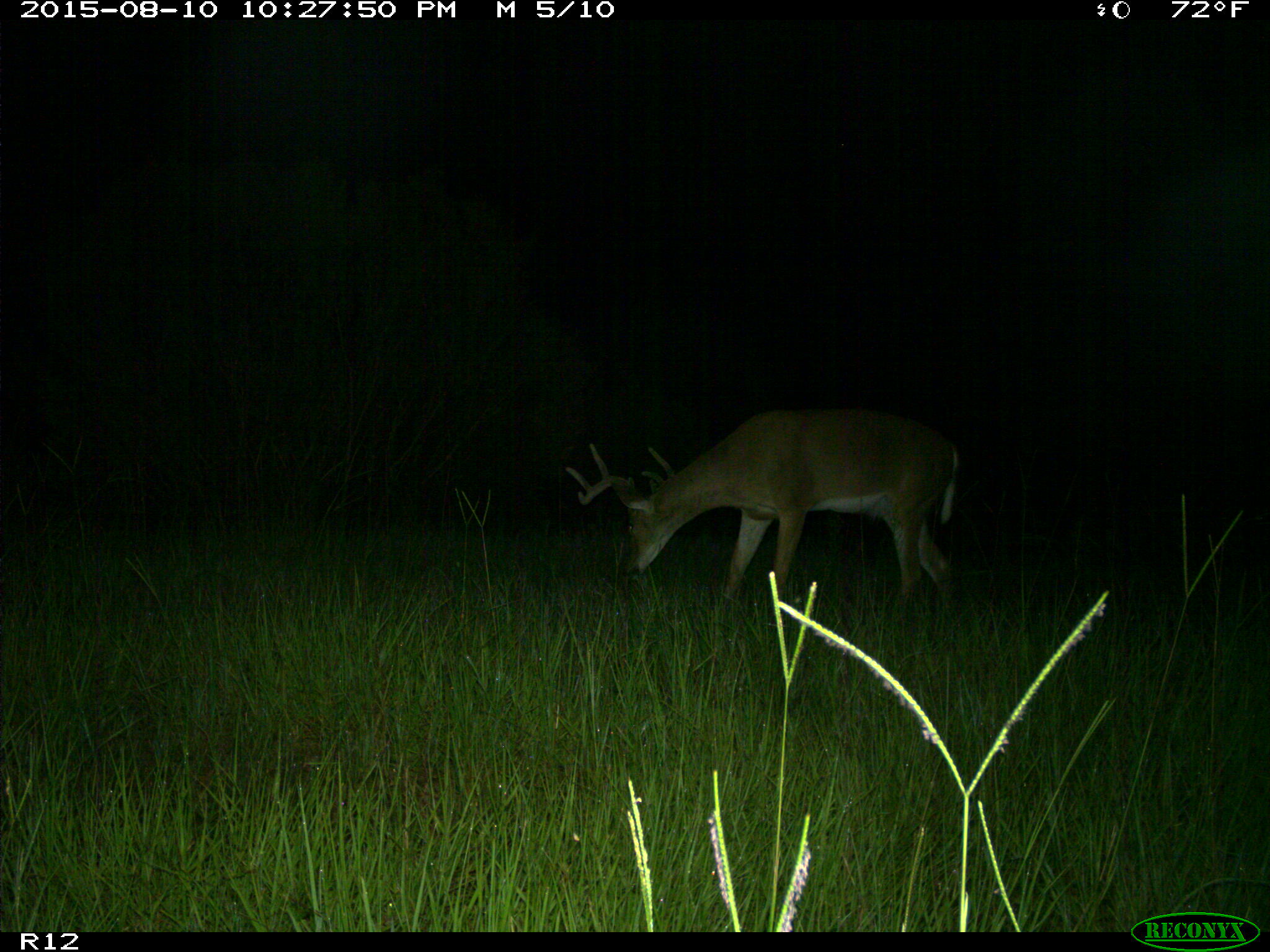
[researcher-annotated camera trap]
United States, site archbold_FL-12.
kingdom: Animalia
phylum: Chordata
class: Mammalia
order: Artiodactyla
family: Cervidae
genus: Odocoileus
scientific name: Odocoileus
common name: deer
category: unidentified deer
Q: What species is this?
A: Unidentified deer (deer) (Odocoileus).